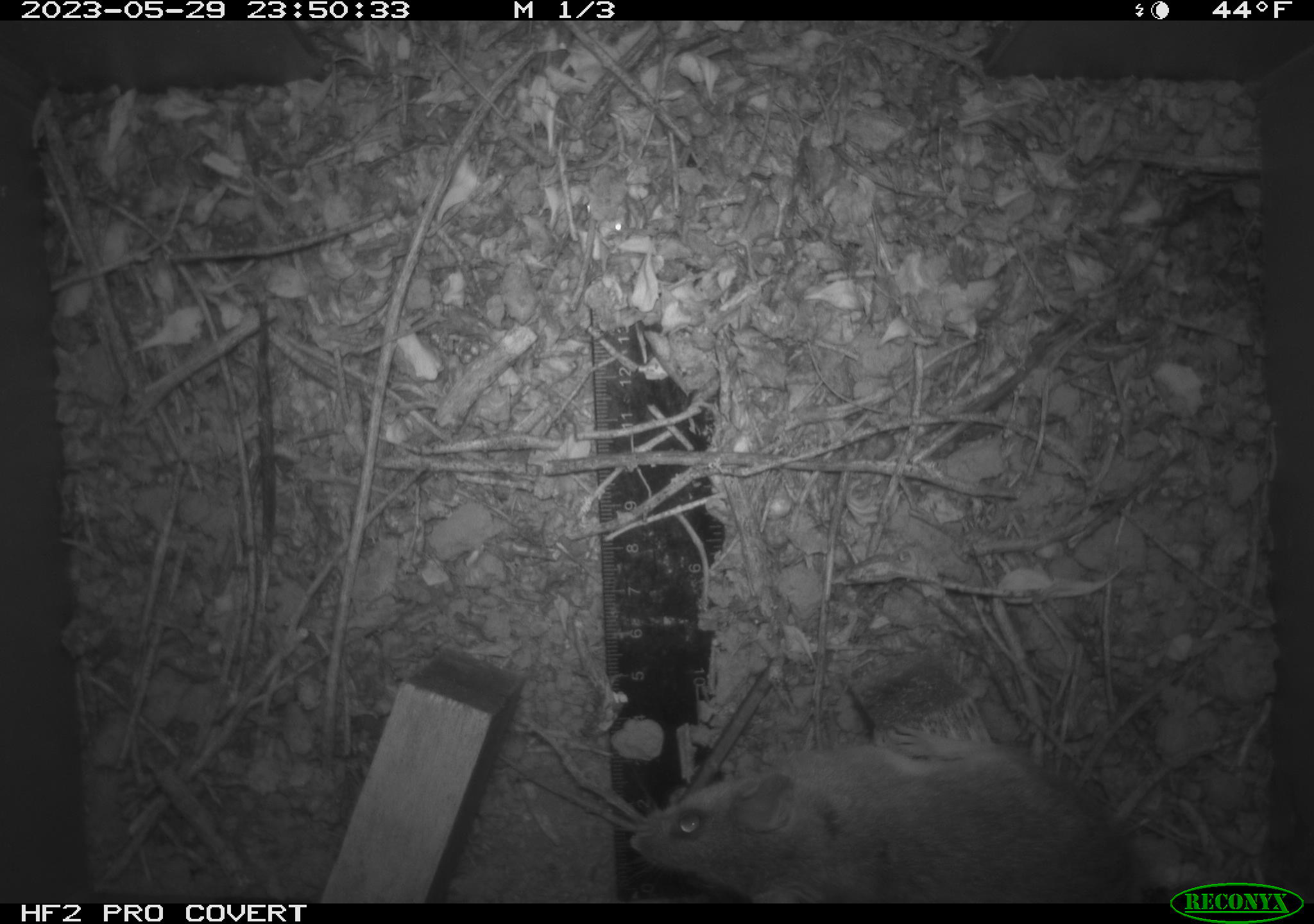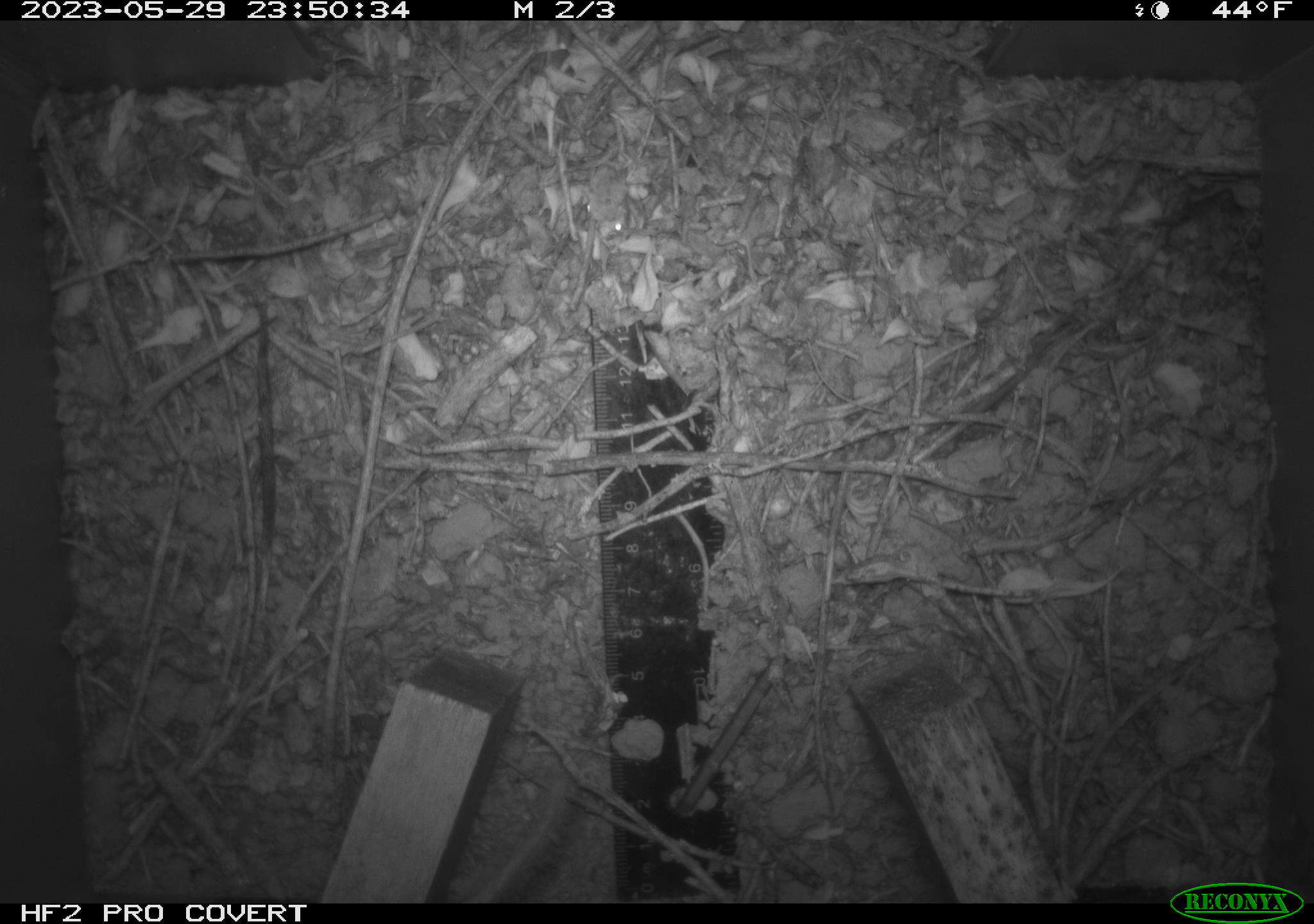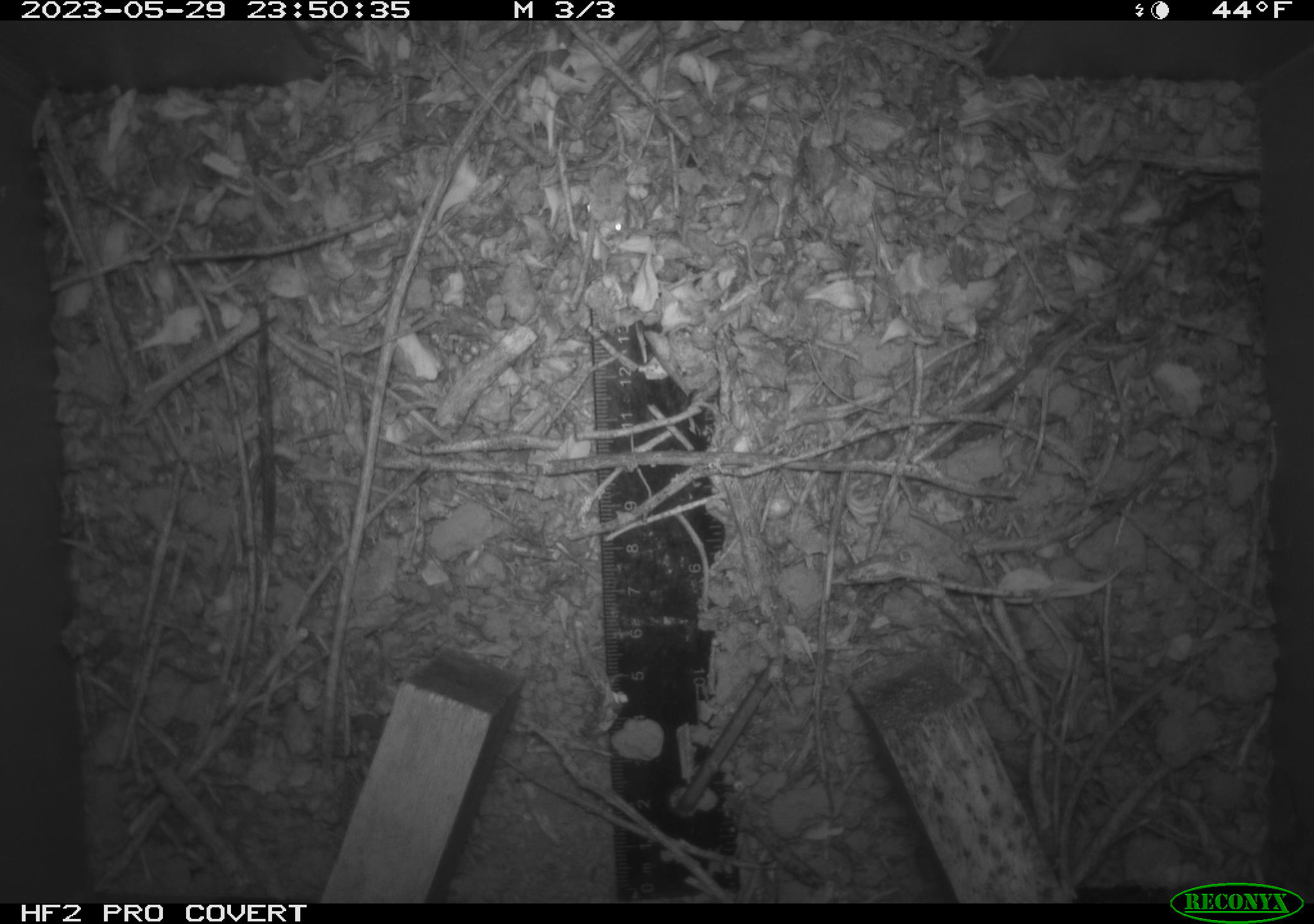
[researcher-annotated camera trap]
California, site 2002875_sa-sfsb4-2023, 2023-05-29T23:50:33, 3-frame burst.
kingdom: Animalia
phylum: Chordata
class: Mammalia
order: Rodentia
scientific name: Rodentia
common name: mouse species